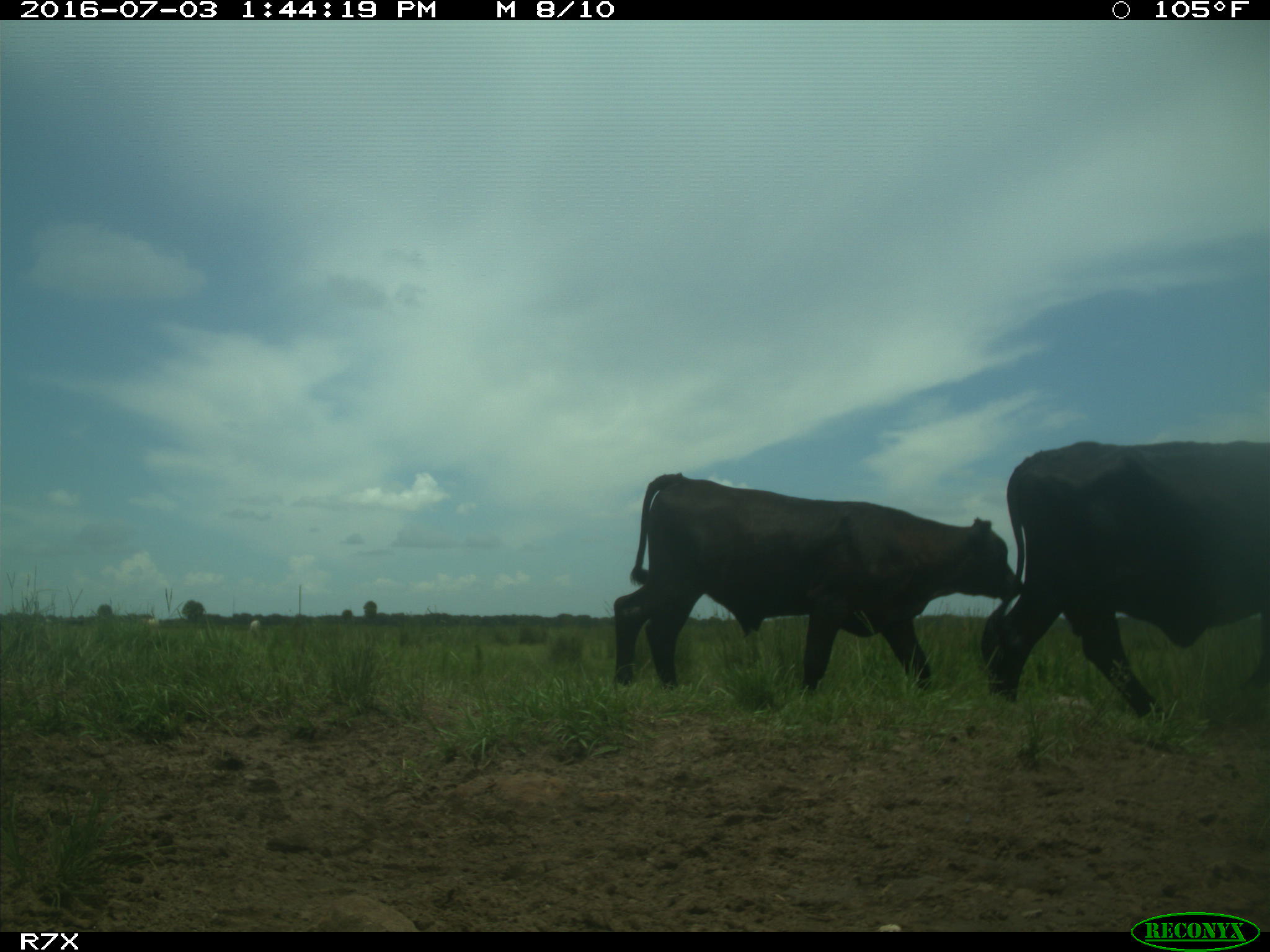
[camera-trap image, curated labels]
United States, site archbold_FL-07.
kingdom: Animalia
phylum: Chordata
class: Mammalia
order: Artiodactyla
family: Bovidae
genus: Bos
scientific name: Bos taurus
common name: domestic cow